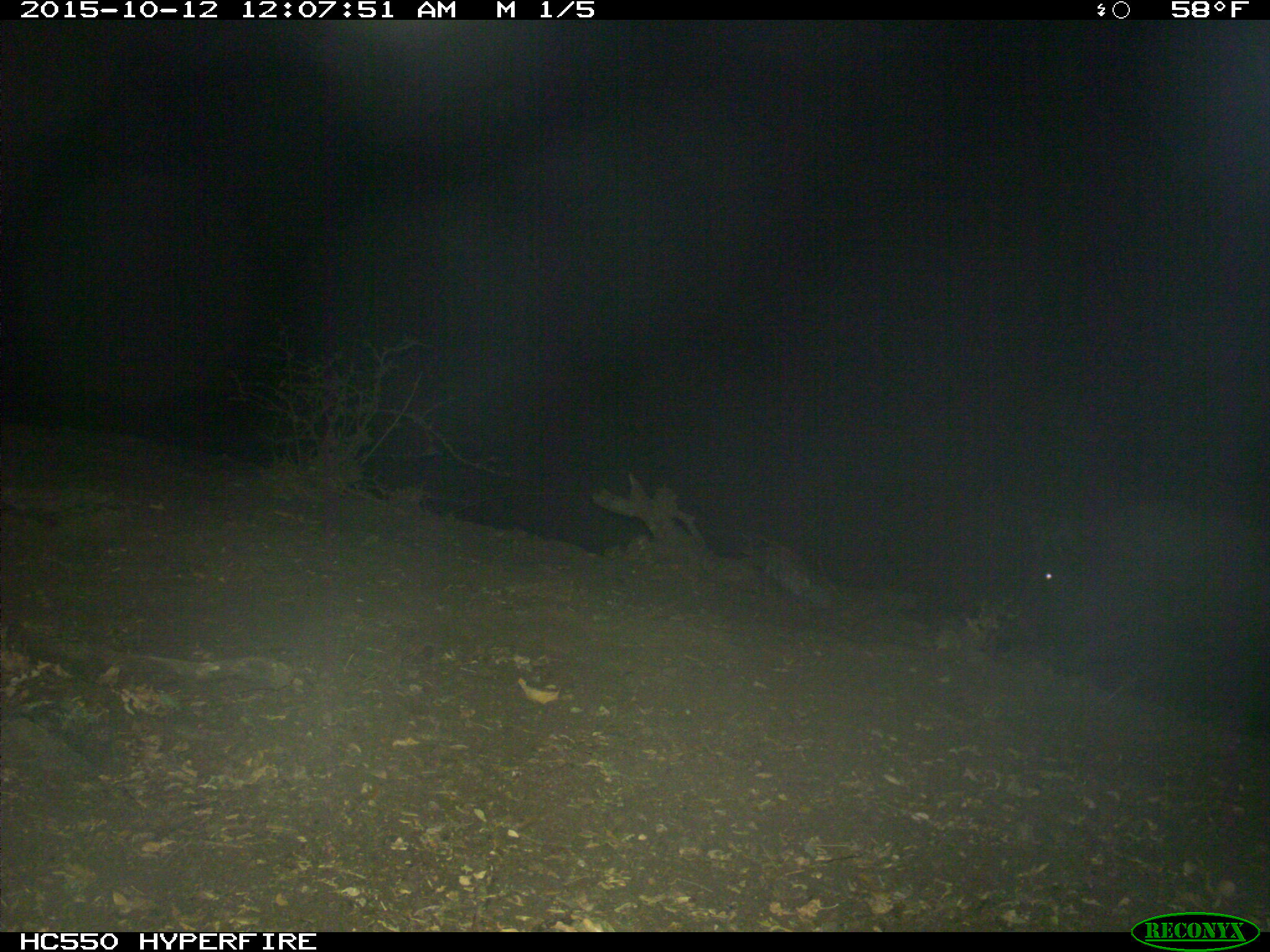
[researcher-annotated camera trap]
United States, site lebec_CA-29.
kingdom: Animalia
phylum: Chordata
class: Mammalia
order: Artiodactyla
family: Suidae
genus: Sus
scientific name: Sus scrofa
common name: wild boar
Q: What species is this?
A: Sus scrofa (wild boar).